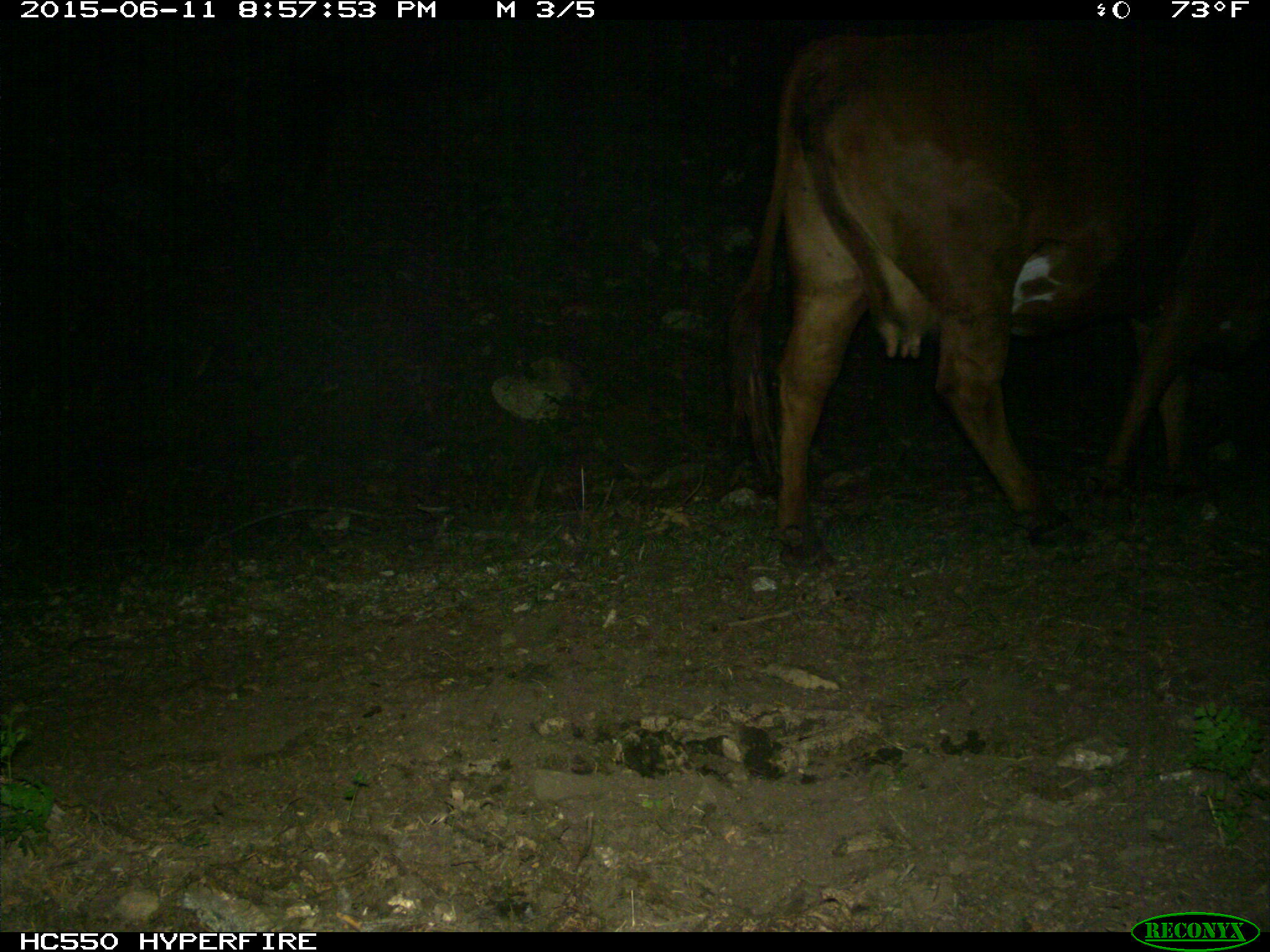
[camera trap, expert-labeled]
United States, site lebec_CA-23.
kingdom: Animalia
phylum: Chordata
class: Mammalia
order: Artiodactyla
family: Bovidae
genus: Bos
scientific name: Bos taurus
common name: domestic cow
Bos taurus (domestic cow).